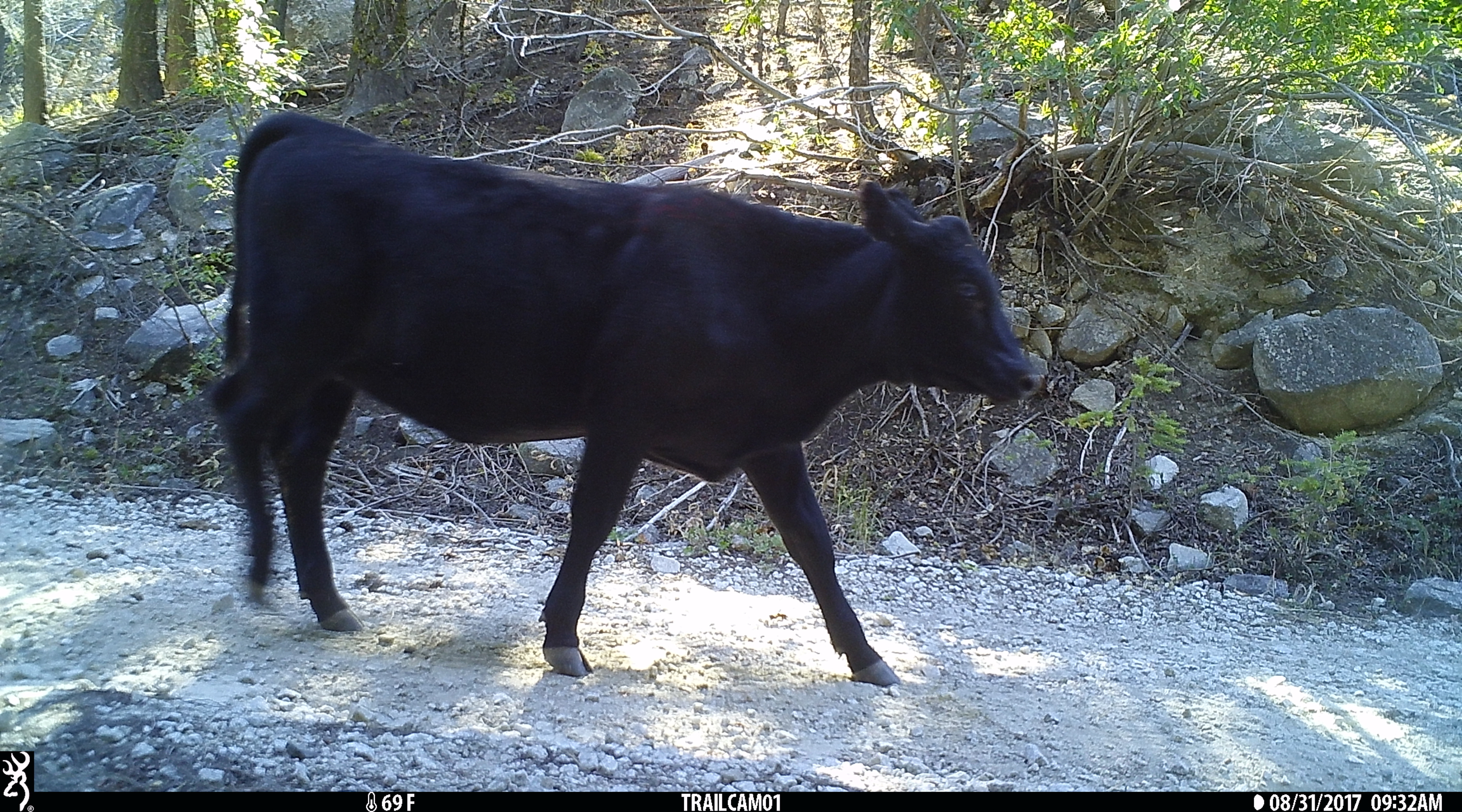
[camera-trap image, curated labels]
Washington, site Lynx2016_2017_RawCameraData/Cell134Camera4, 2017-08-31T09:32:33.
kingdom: Animalia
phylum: Chordata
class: Mammalia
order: Artiodactyla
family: Bovidae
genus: Bos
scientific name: Bos taurus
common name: domestic cattle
Domestic cattle (Bos taurus). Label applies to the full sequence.